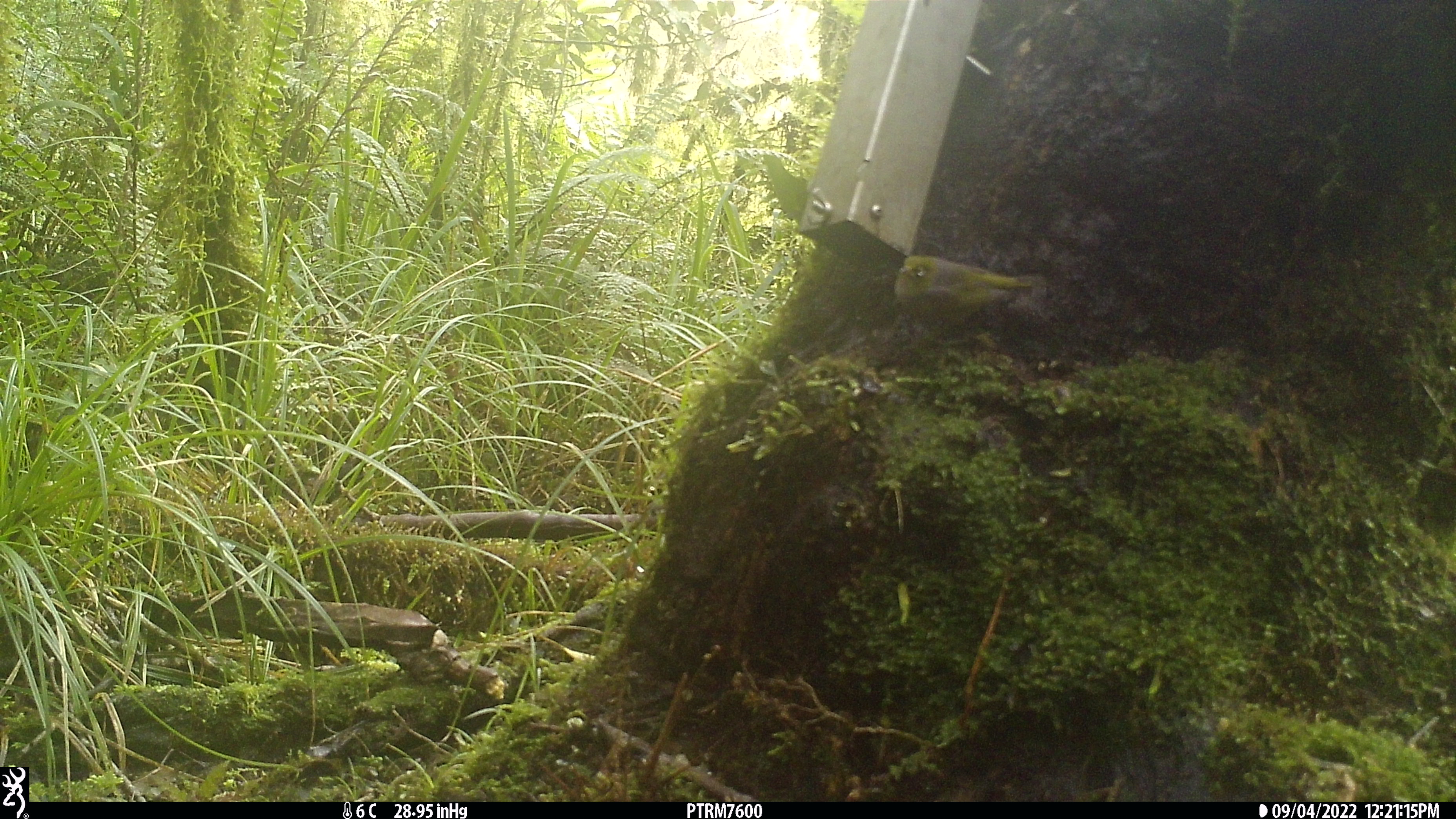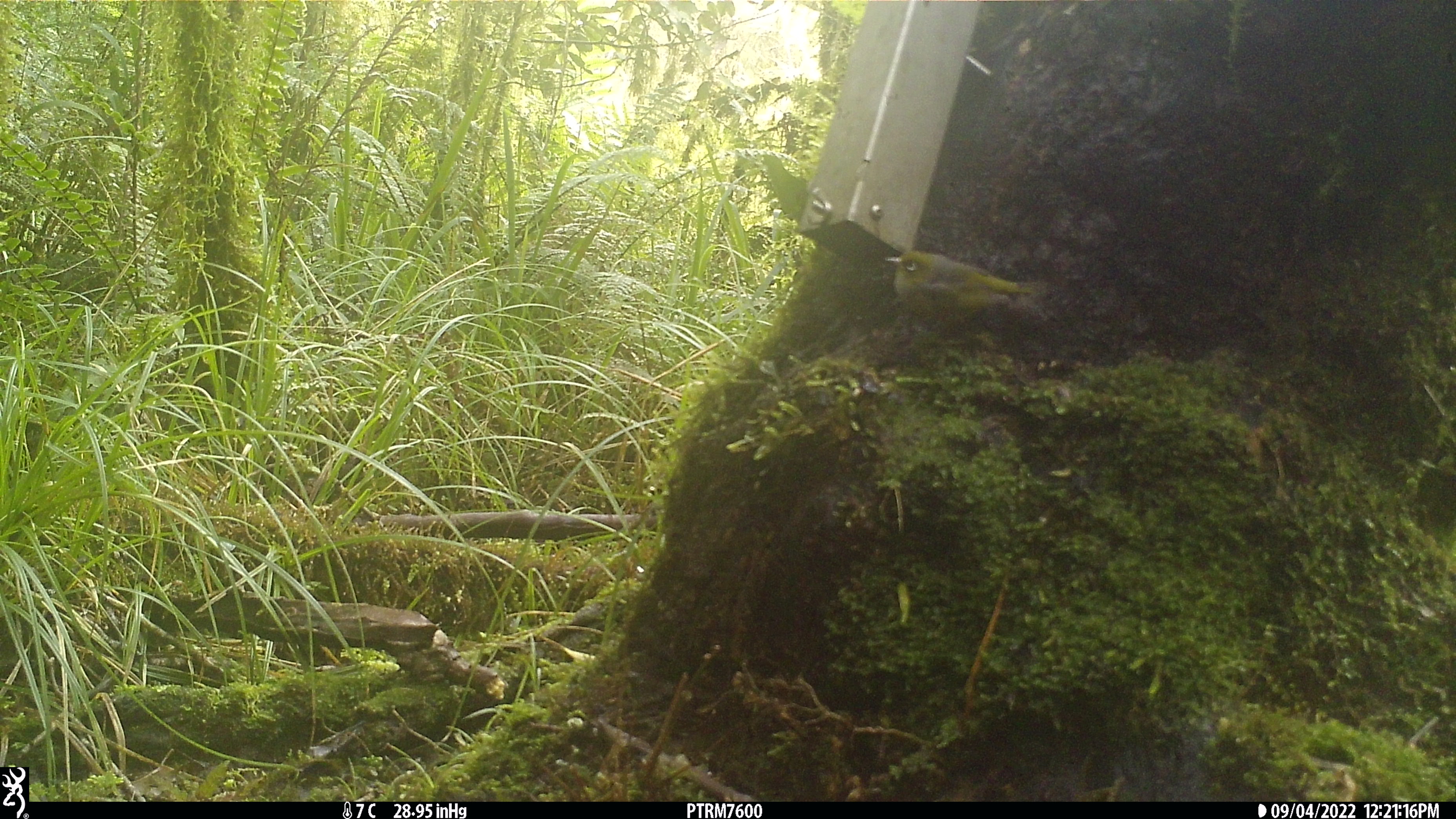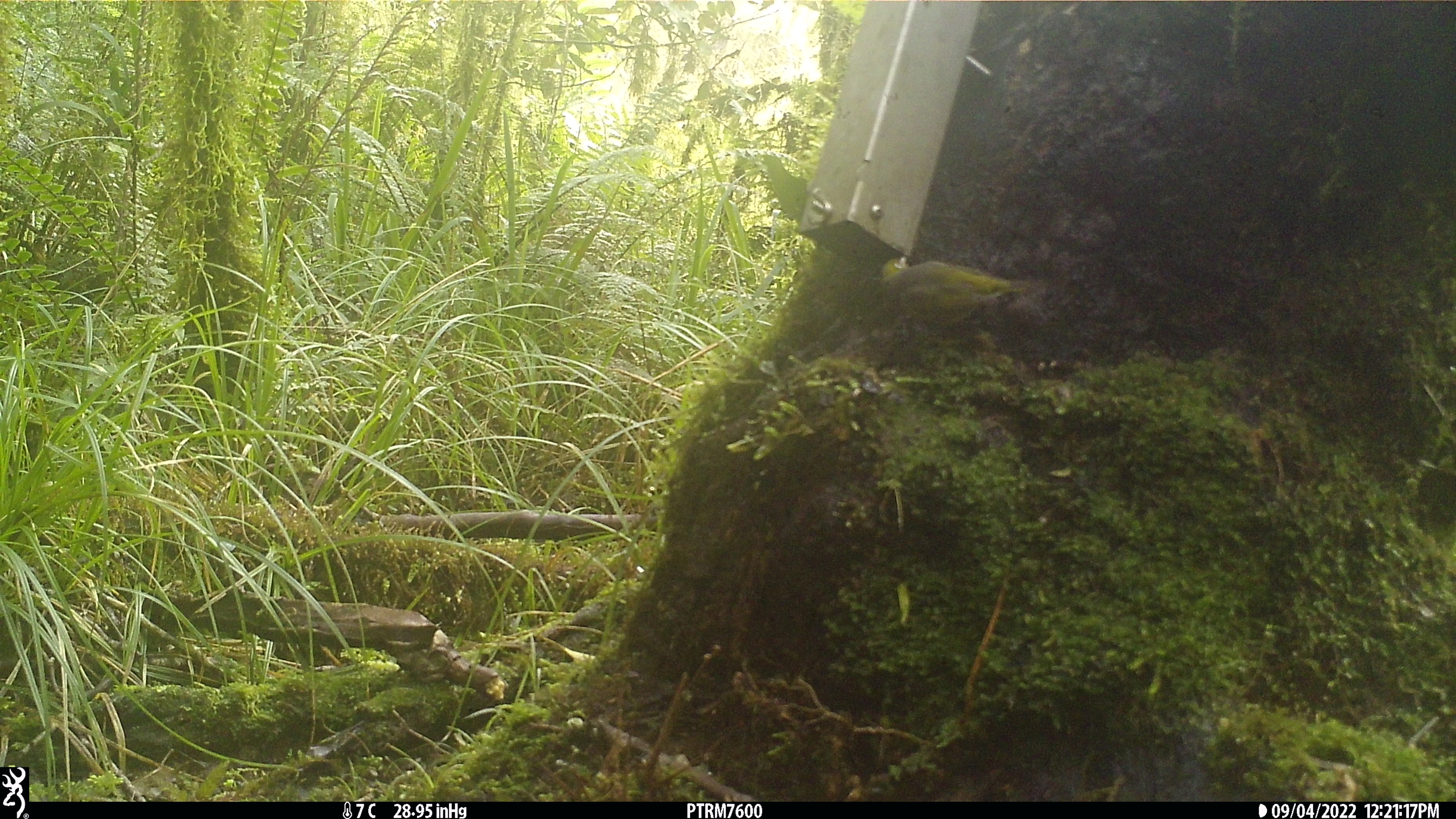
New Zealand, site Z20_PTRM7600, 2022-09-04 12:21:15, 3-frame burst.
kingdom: Animalia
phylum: Chordata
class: Aves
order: Passeriformes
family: Zosteropidae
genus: Zosterops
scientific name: Zosterops lateralis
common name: silvereye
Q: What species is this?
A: Silvereye (Zosterops lateralis).